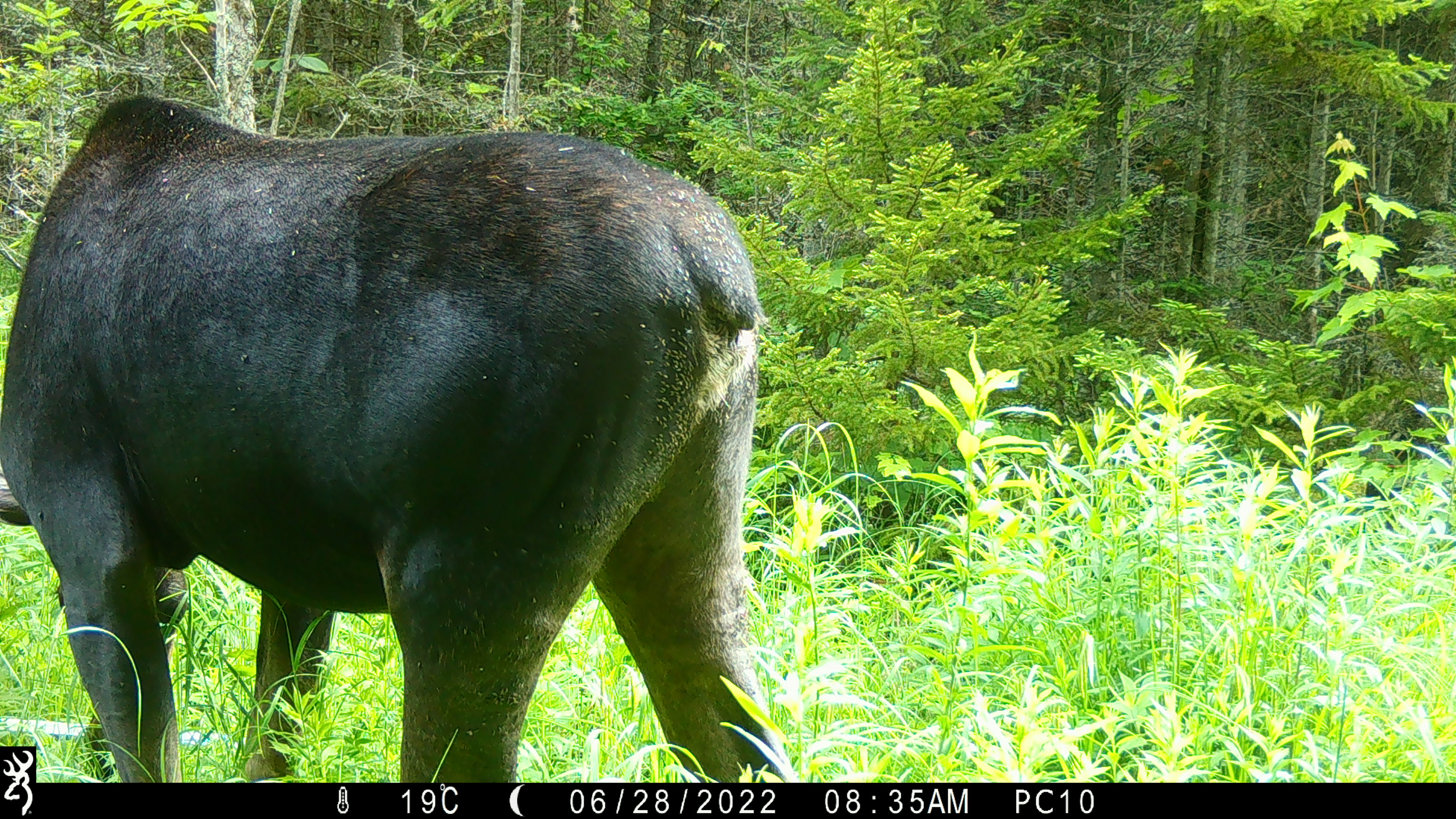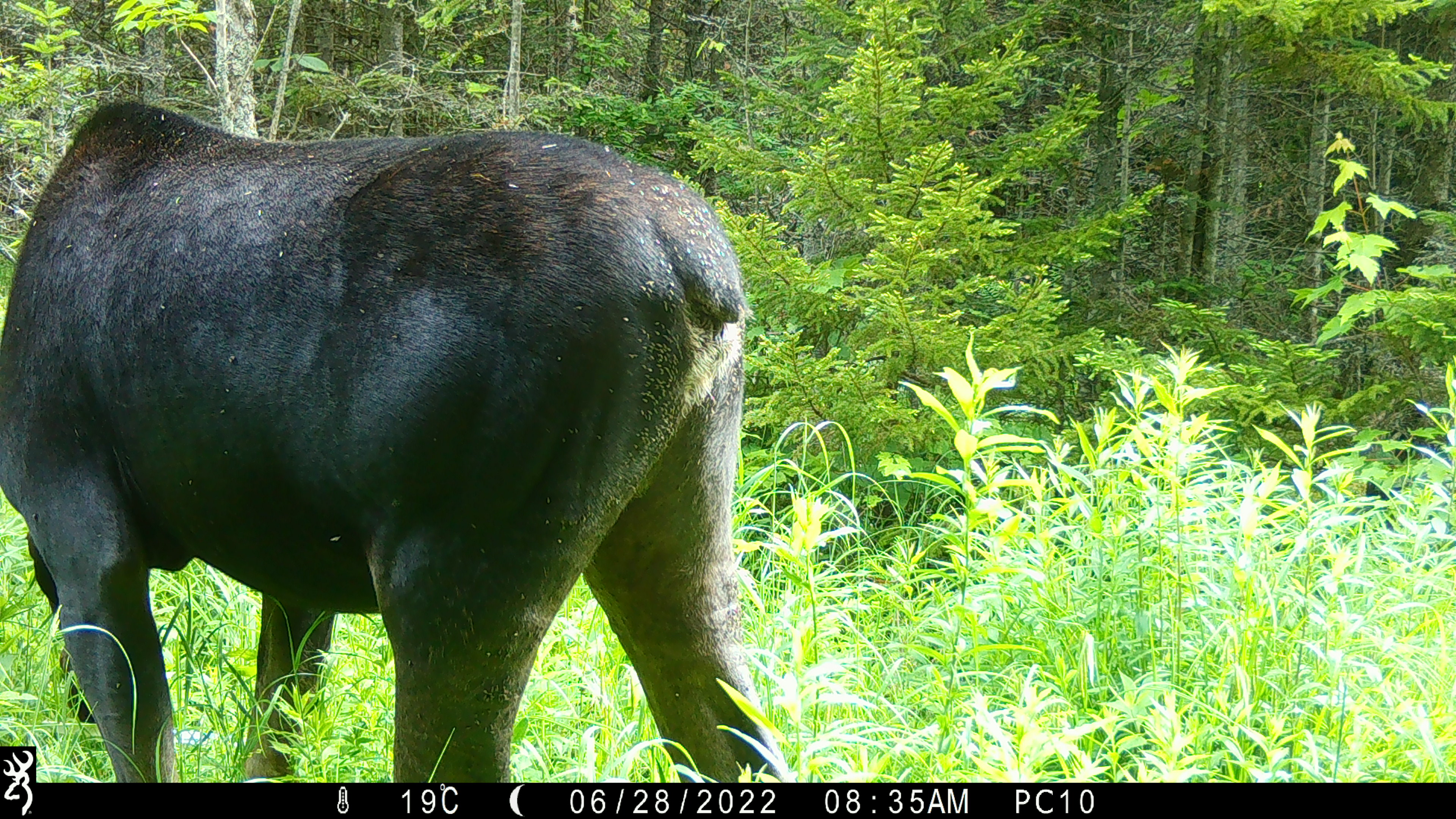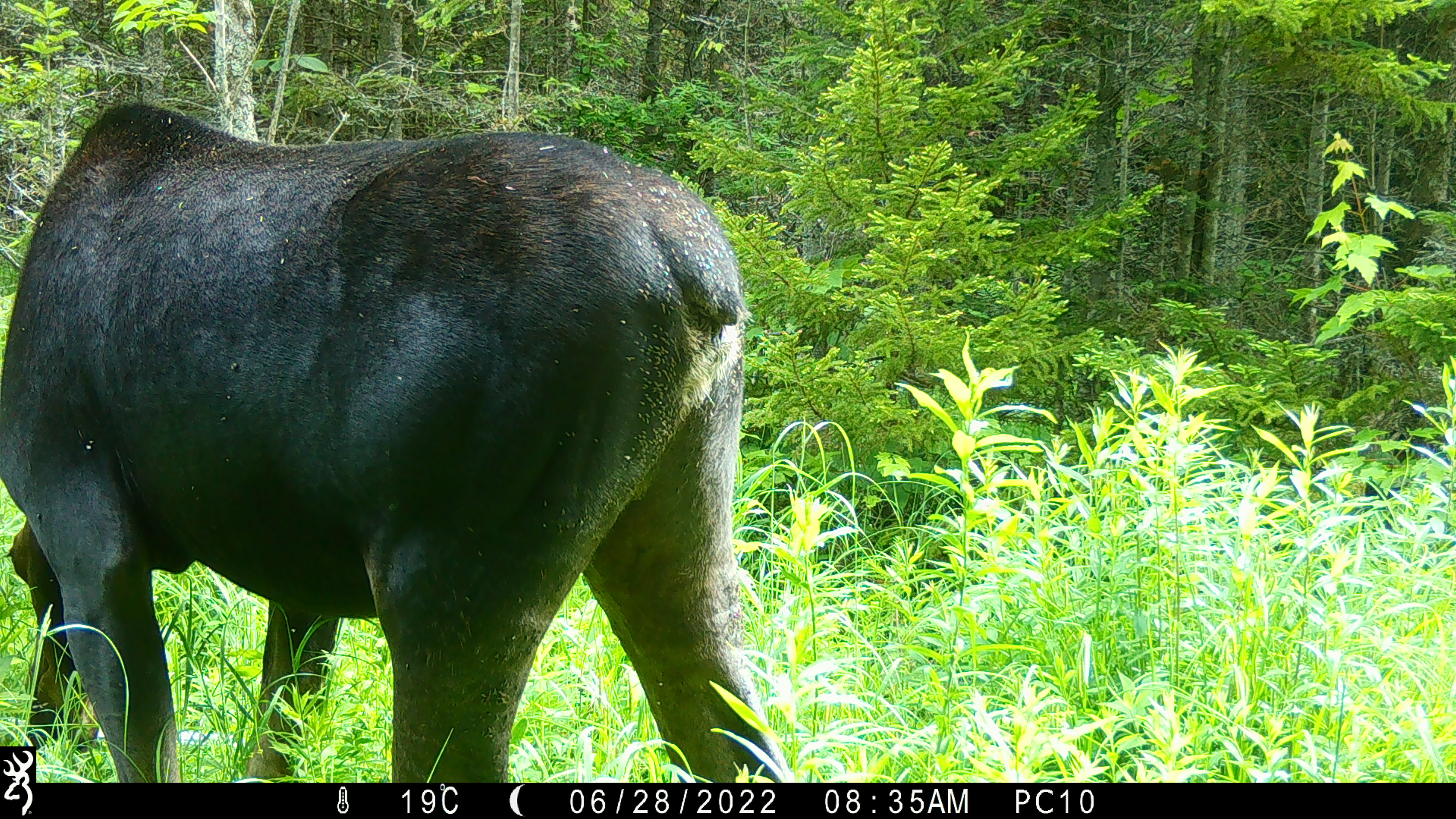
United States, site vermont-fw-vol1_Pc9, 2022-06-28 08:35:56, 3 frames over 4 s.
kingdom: Animalia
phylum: Chordata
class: Mammalia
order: Artiodactyla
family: Cervidae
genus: Alces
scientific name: Alces alces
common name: moose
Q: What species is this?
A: Moose (Alces alces).